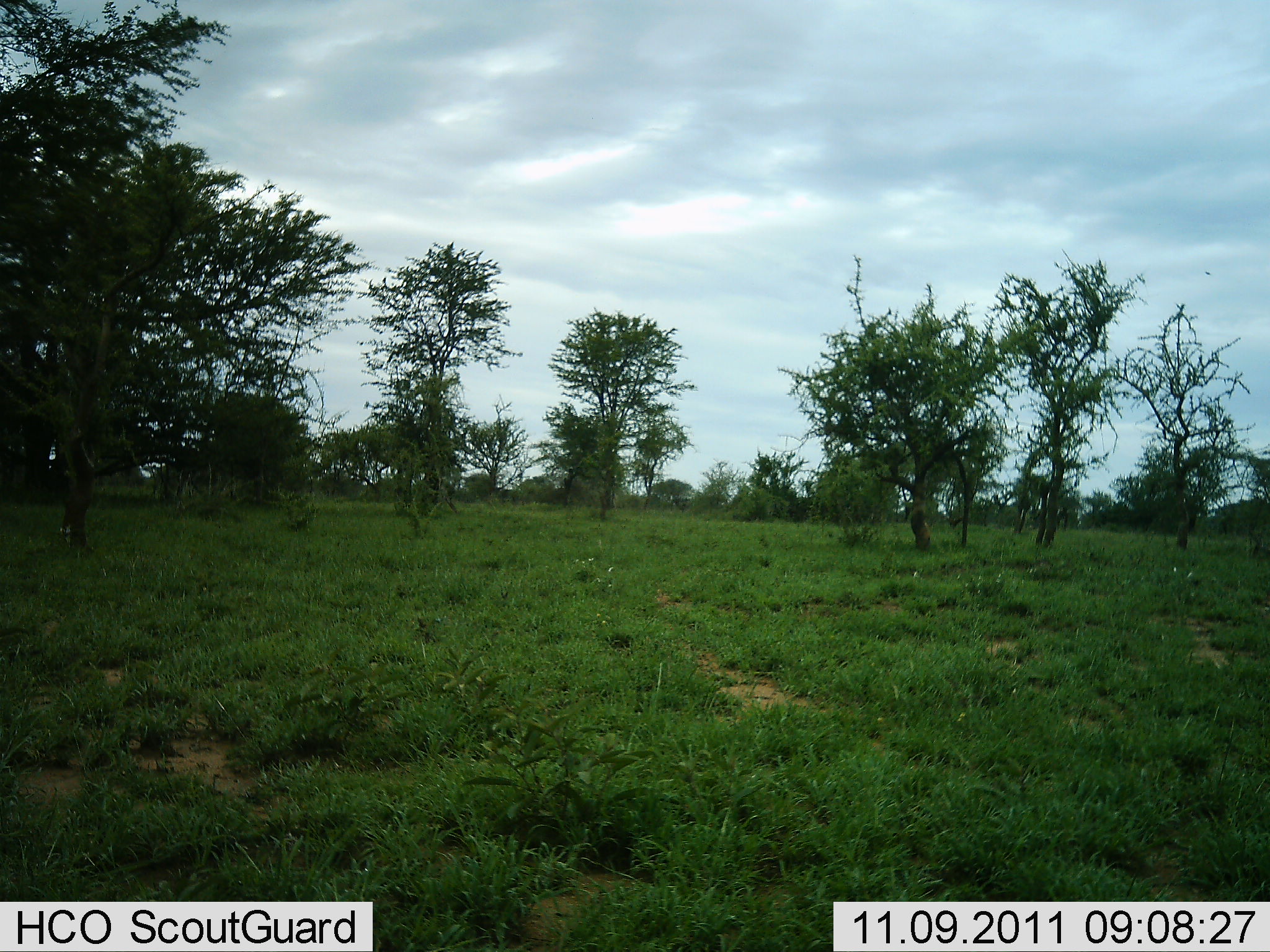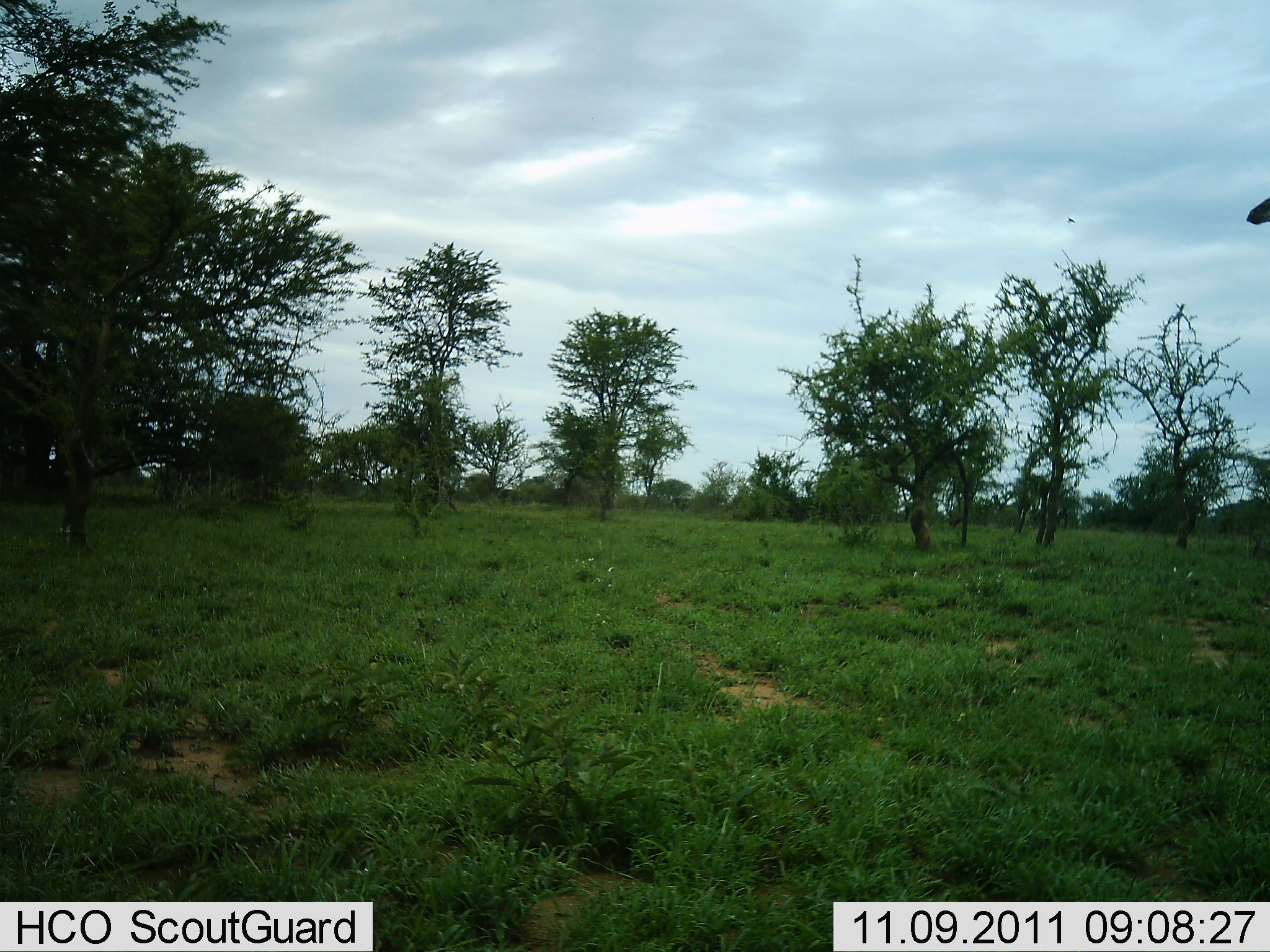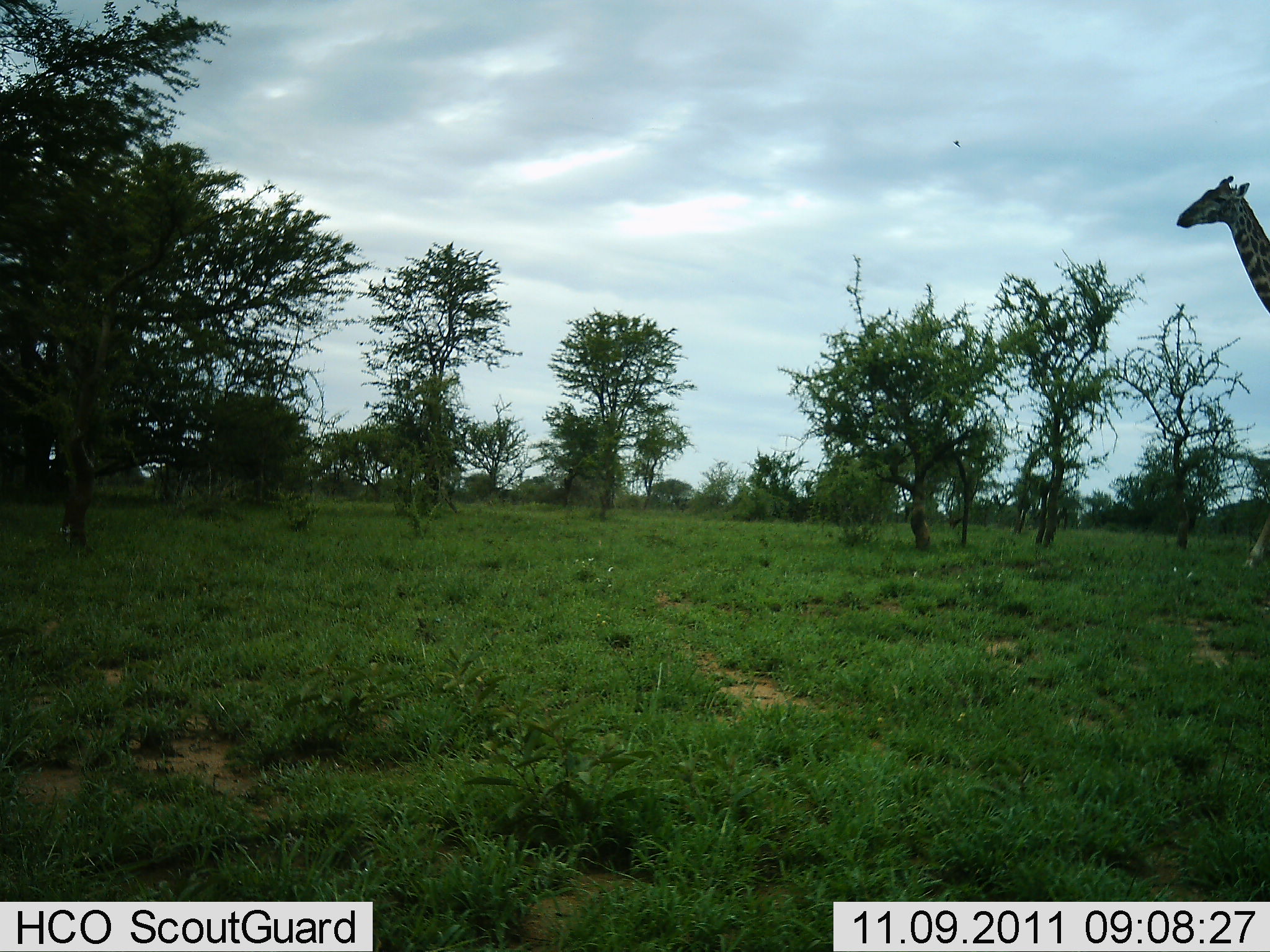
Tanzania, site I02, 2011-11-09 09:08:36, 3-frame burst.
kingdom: Animalia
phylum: Chordata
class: Mammalia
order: Artiodactyla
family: Giraffidae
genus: Giraffa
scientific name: Giraffa camelopardalis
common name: giraffe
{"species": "giraffe (Giraffa camelopardalis)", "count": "1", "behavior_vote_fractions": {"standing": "0%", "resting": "0%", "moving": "100%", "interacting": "0%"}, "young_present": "0%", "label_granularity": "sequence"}